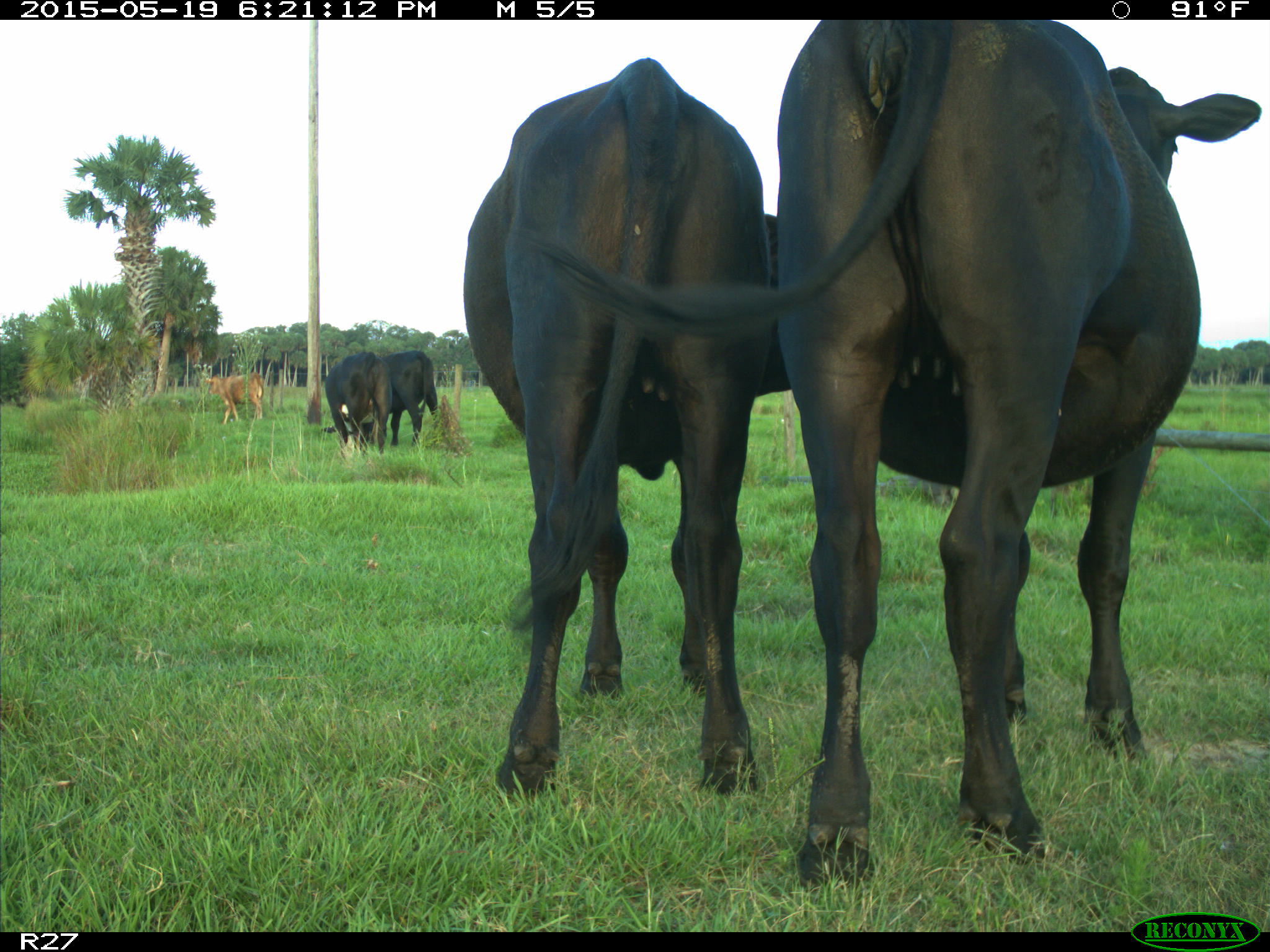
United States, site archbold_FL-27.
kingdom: Animalia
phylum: Chordata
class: Mammalia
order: Artiodactyla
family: Bovidae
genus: Bos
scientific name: Bos taurus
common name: domestic cow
Bos taurus (domestic cow).